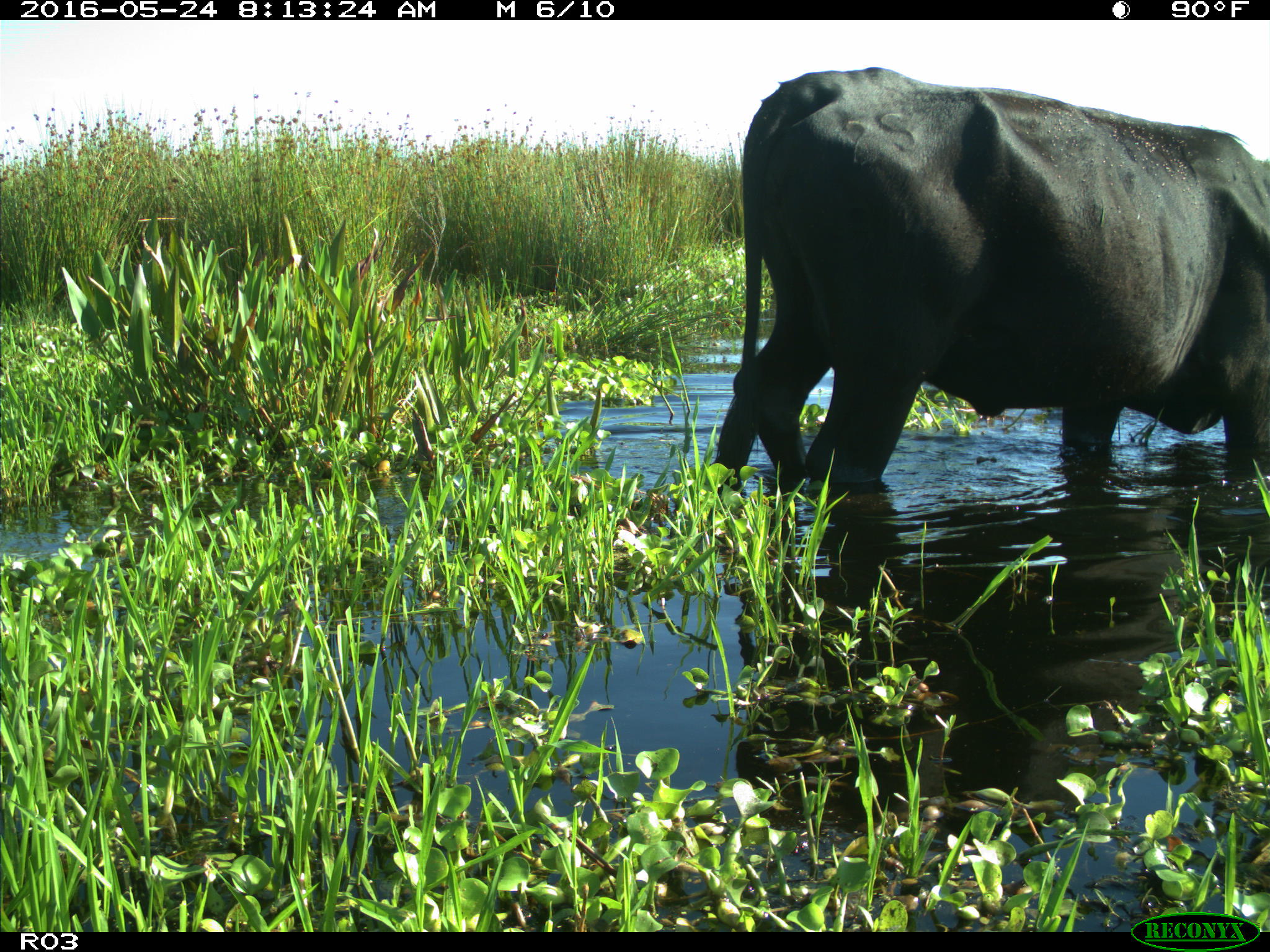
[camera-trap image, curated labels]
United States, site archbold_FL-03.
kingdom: Animalia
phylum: Chordata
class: Mammalia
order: Artiodactyla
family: Bovidae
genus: Bos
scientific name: Bos taurus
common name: domestic cow